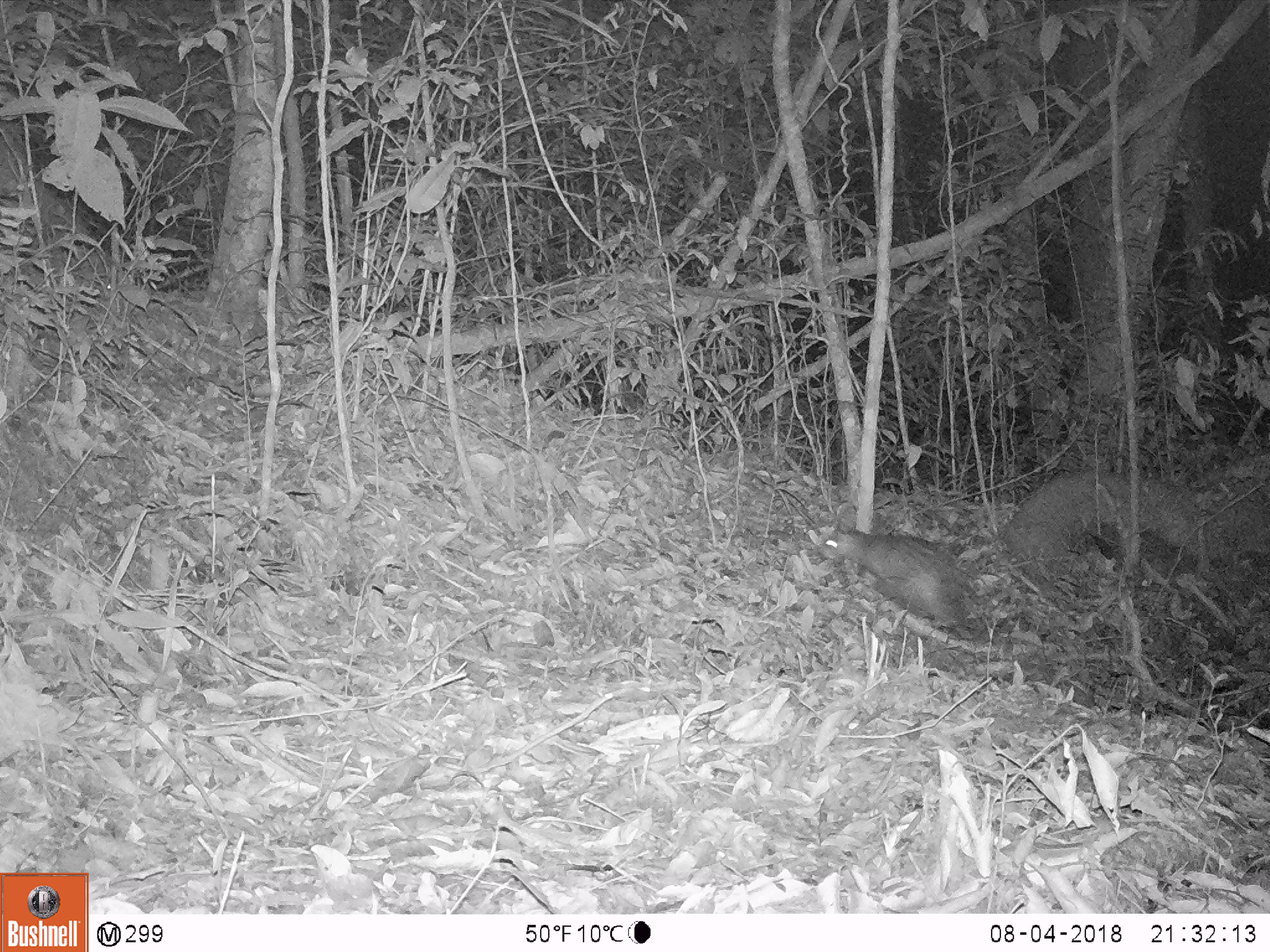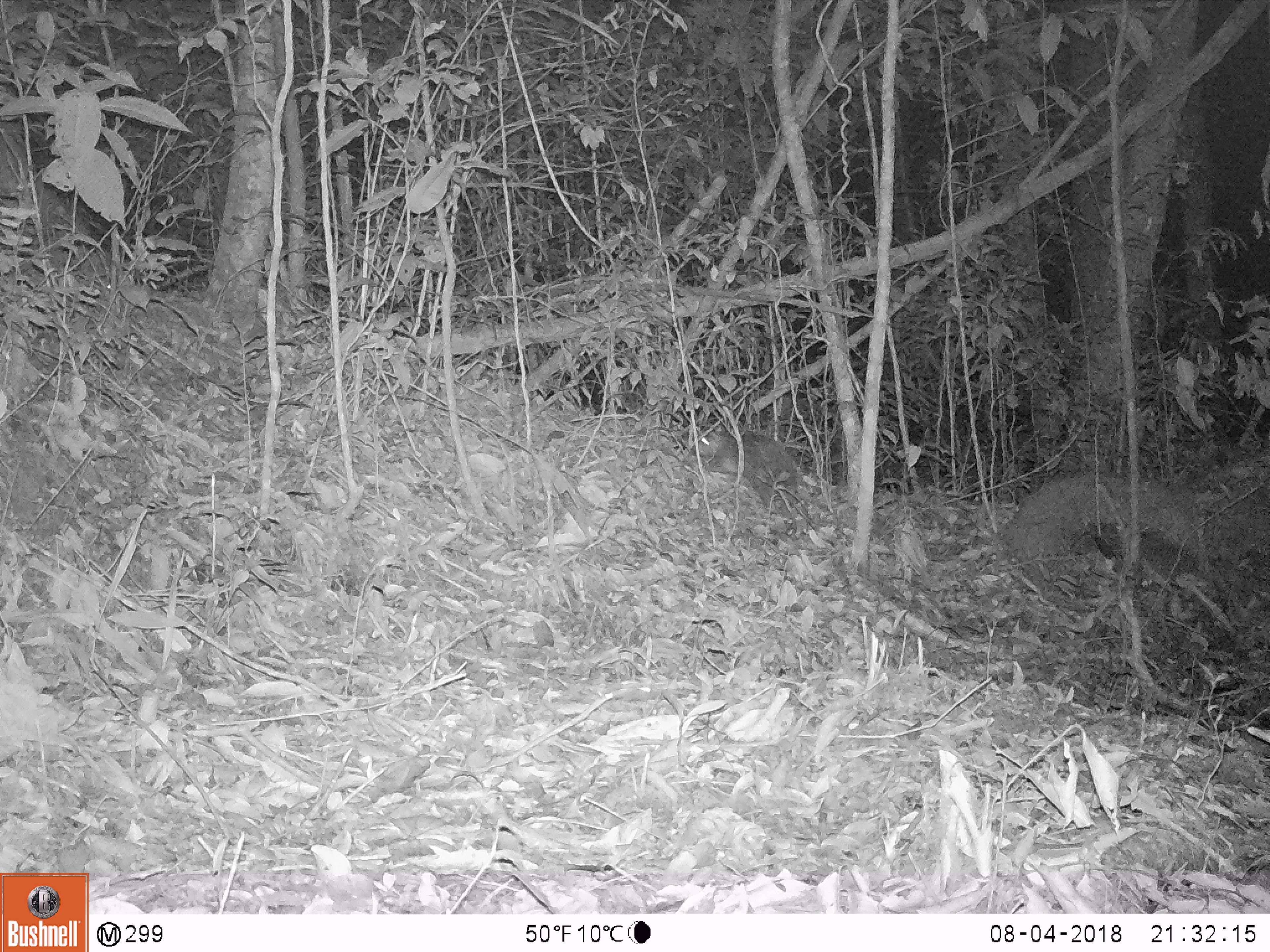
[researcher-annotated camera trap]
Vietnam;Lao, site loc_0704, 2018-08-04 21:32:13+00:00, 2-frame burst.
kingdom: Animalia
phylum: Chordata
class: Mammalia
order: Rodentia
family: Hystricidae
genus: Atherurus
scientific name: Atherurus macrourus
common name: asiatic brush-tailed porcupine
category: asiatic brush tailed porcupine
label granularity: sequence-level